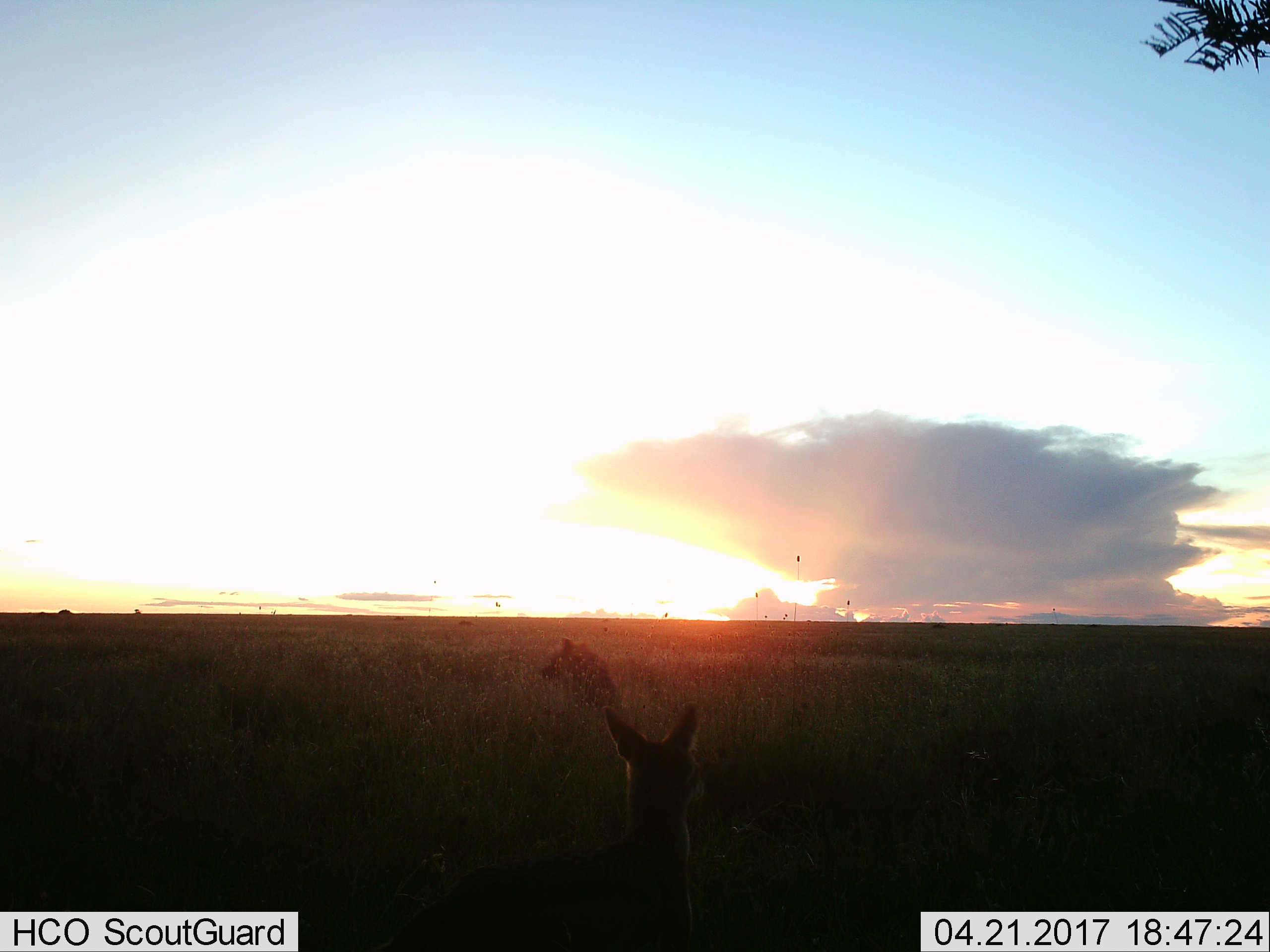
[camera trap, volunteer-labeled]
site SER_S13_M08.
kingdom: Animalia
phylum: Chordata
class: Mammalia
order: Carnivora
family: Canidae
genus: Lupulella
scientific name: Lupulella mesomelas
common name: black-backed jackal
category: jackalblackbacked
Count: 1.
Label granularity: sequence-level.